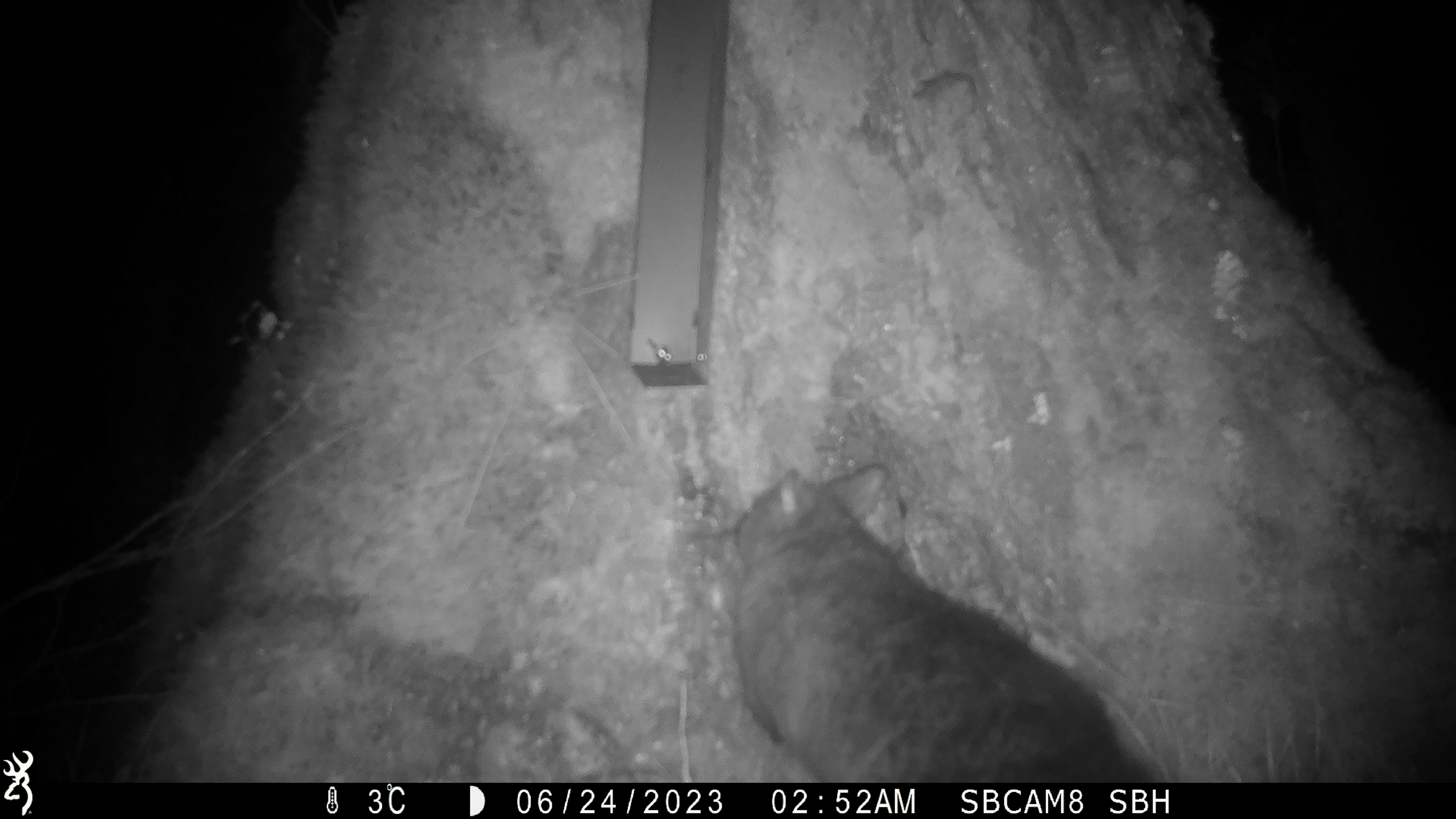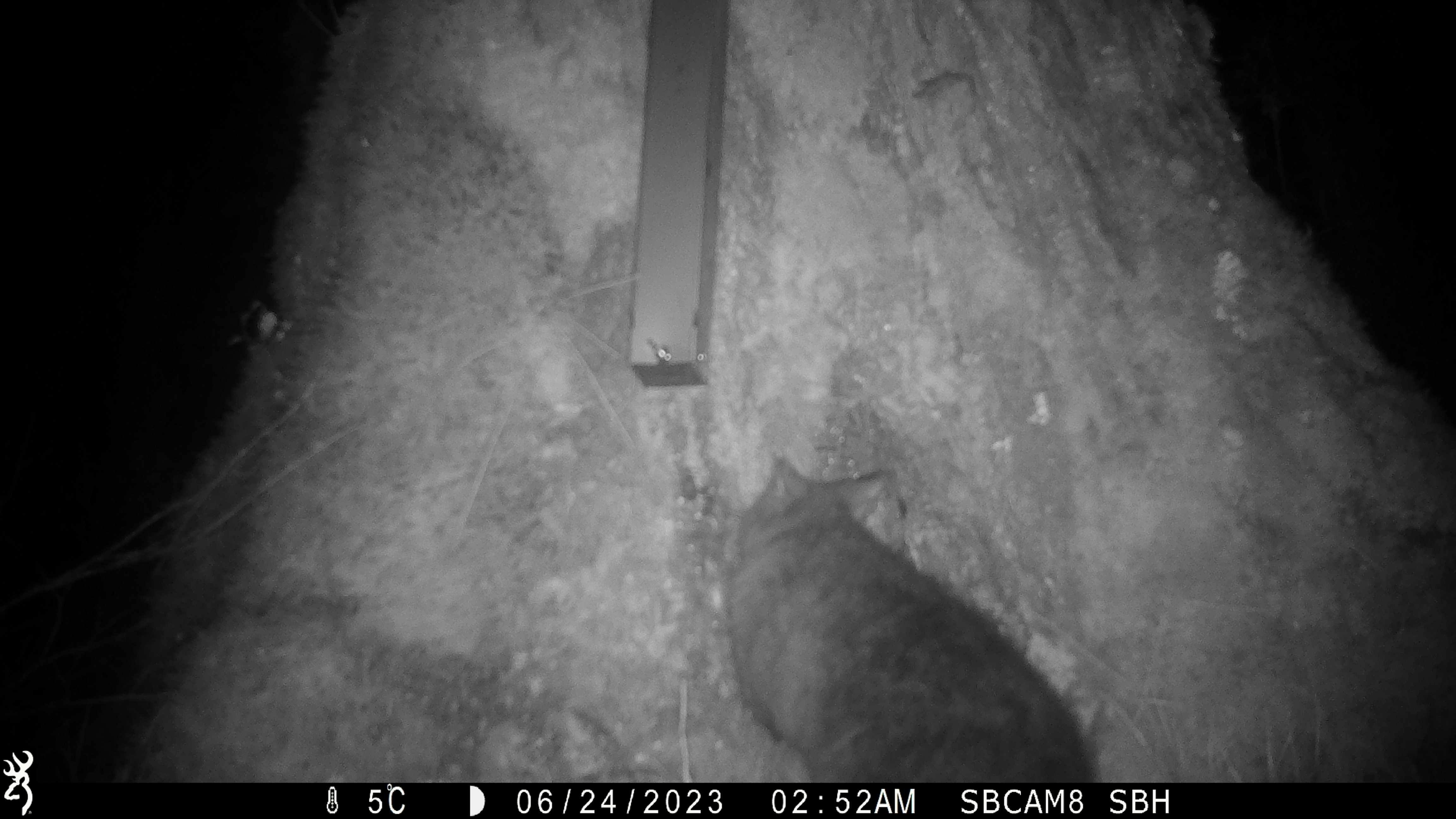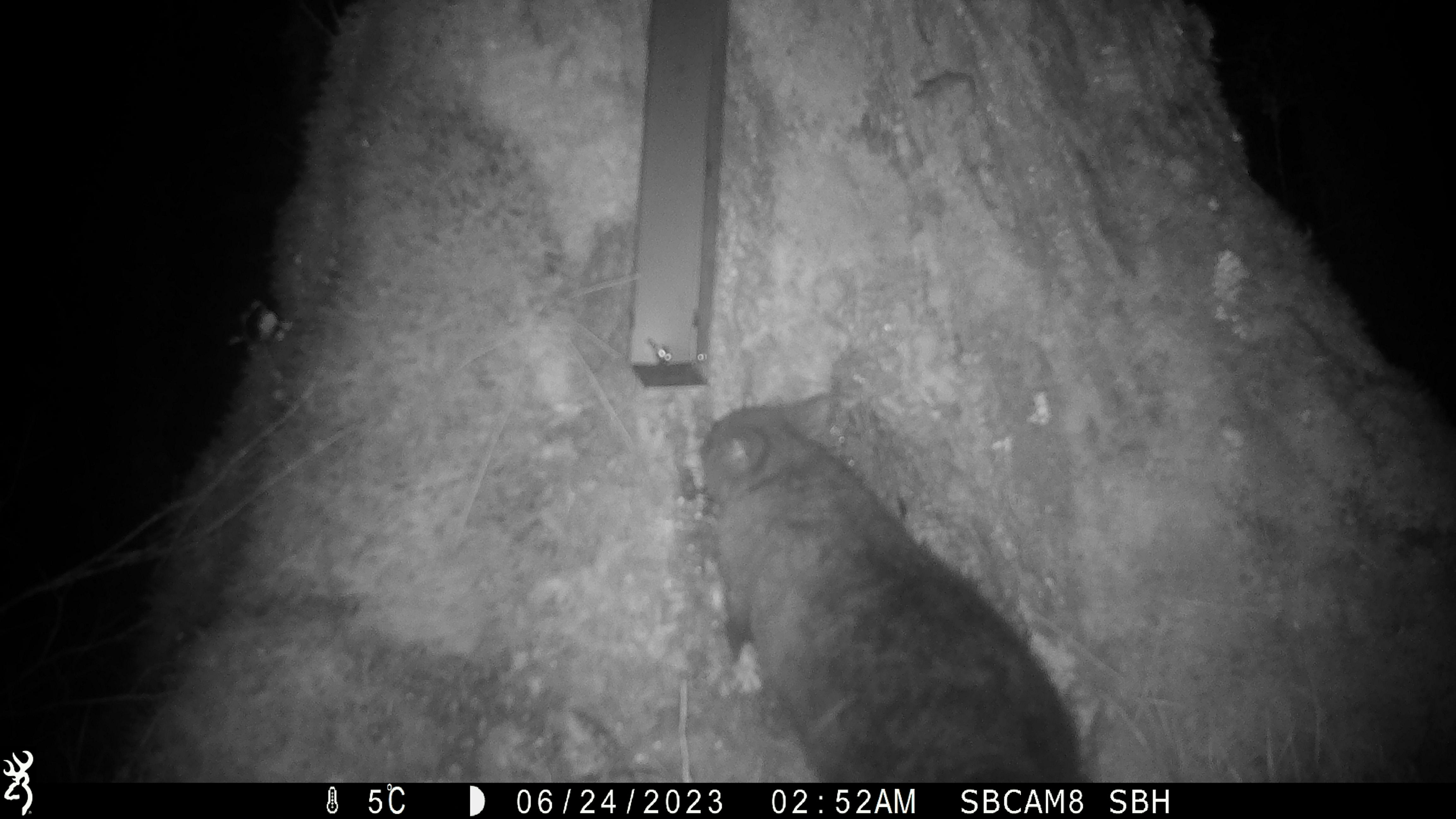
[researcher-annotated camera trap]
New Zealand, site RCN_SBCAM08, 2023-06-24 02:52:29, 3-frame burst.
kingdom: Animalia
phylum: Chordata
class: Mammalia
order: Diprotodontia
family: Phalangeridae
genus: Trichosurus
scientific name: Trichosurus vulpecula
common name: common brushtail possum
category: possum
Possum (common brushtail possum) (Trichosurus vulpecula).